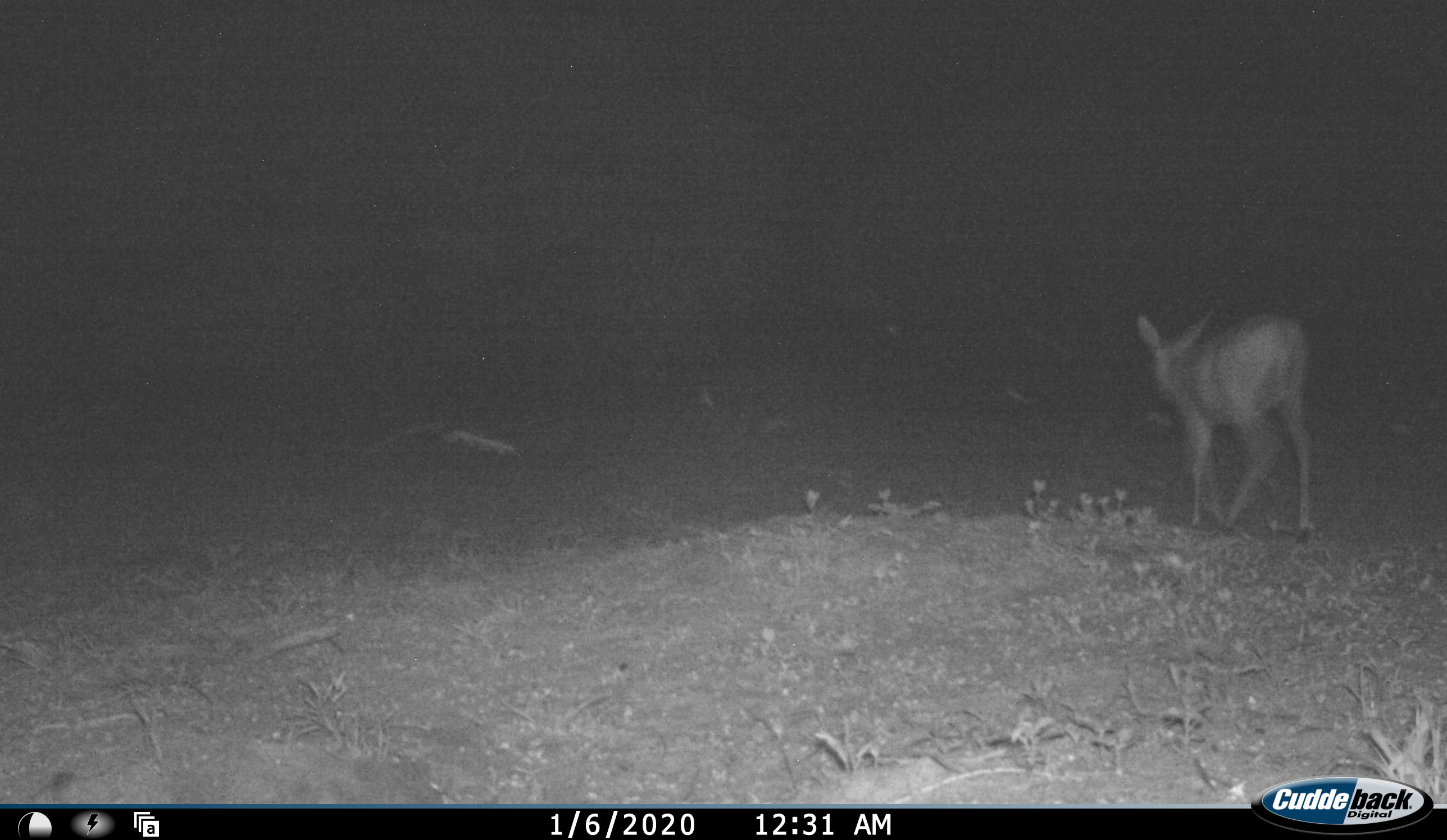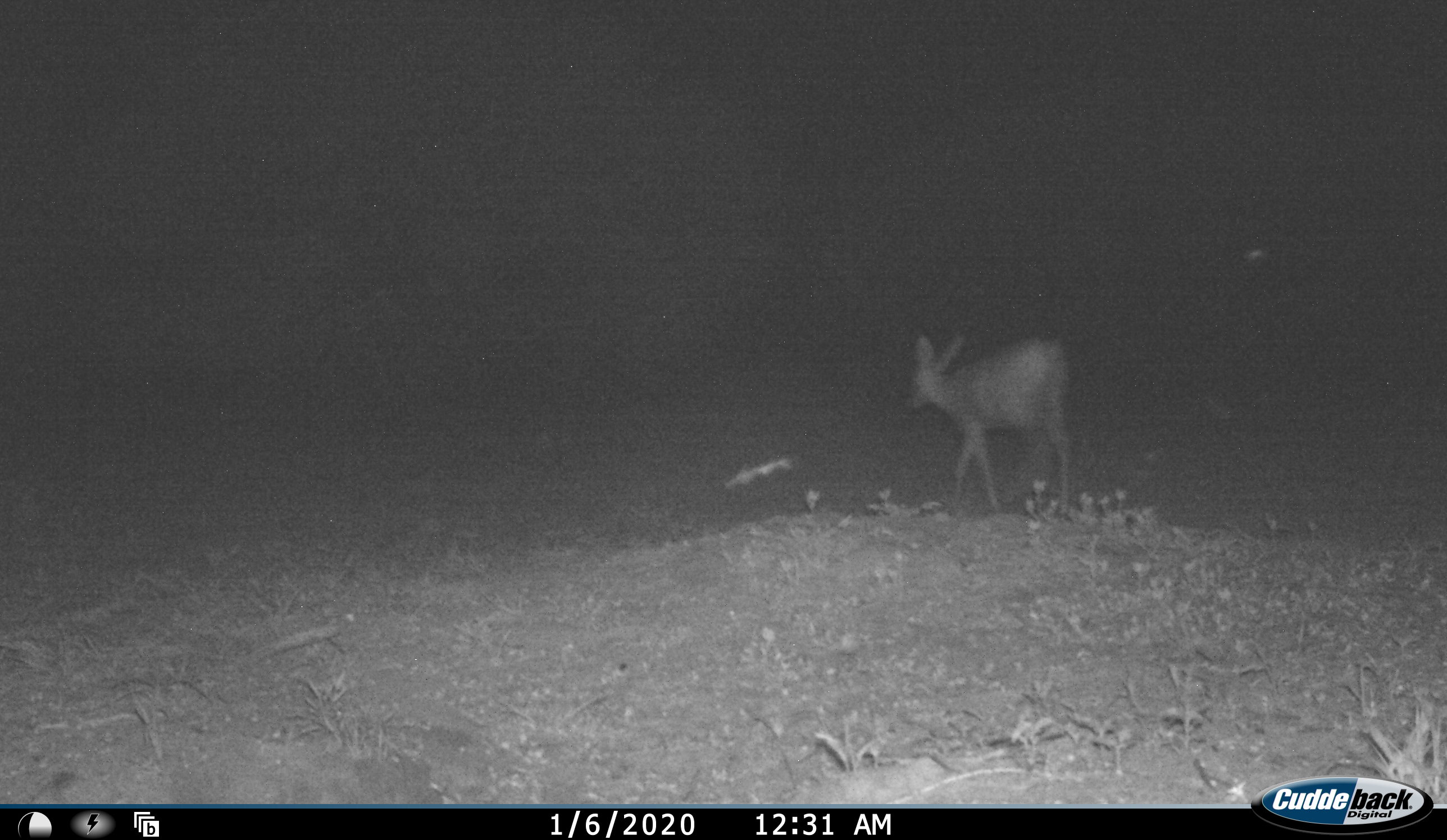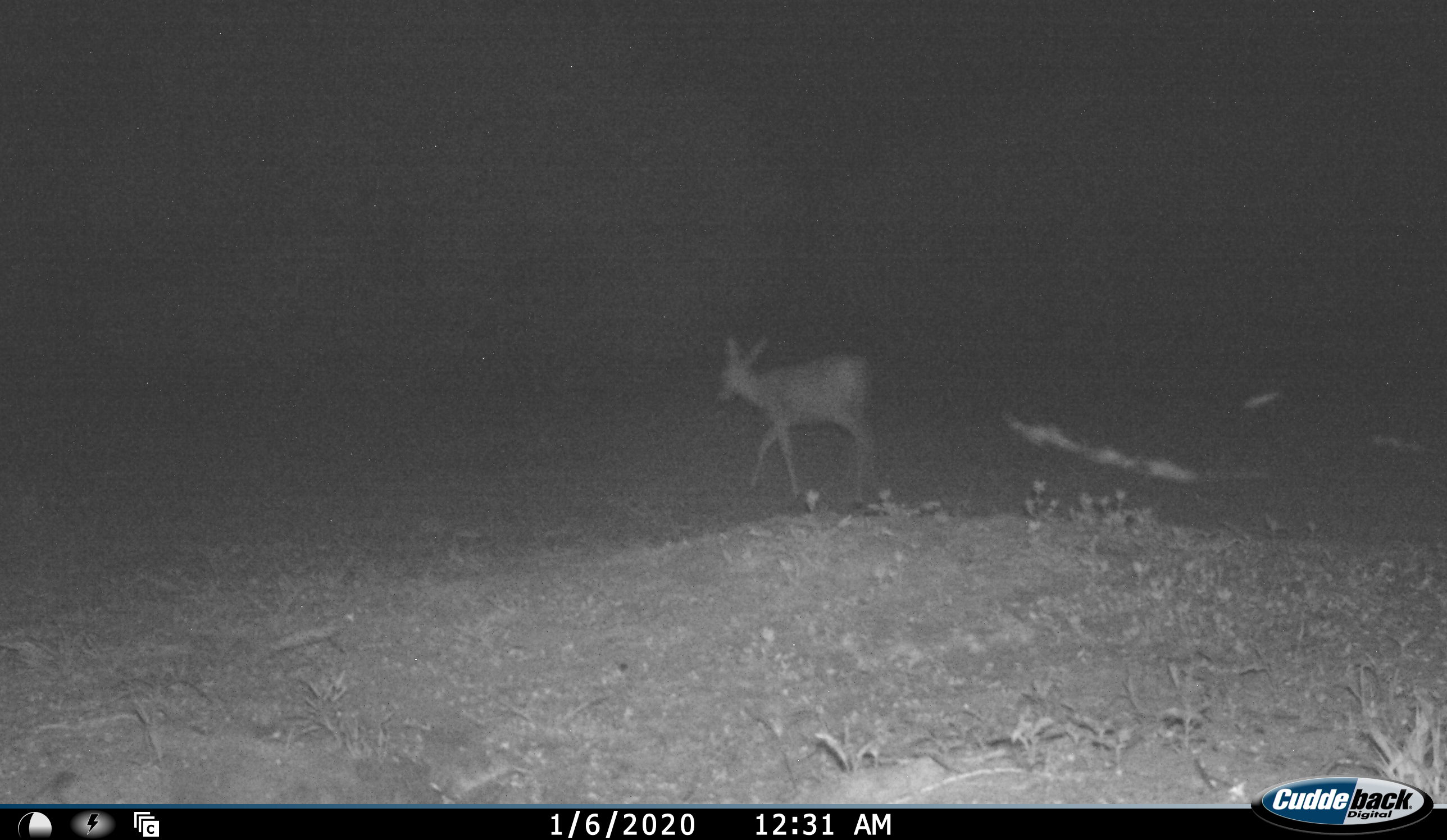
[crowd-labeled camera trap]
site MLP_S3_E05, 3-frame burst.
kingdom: Animalia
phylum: Chordata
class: Mammalia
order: Artiodactyla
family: Bovidae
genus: Sylvicapra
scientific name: Sylvicapra grimmia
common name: common duiker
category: duikercommongrey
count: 1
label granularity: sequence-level